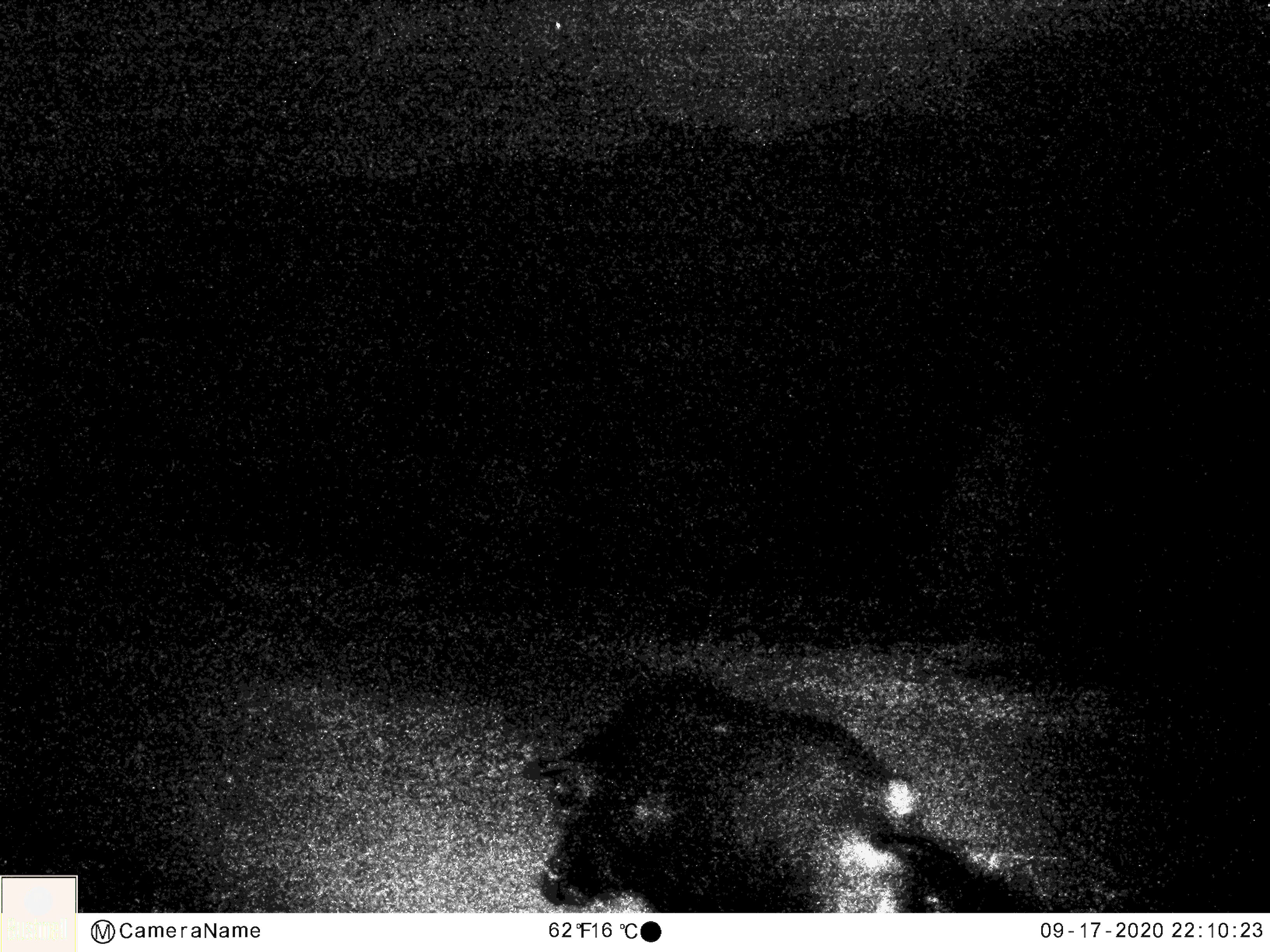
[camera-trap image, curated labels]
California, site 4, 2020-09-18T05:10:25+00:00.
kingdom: Animalia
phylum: Chordata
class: Mammalia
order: Artiodactyla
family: Suidae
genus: Sus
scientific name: Sus scrofa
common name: wild boar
Wild boar (Sus scrofa).